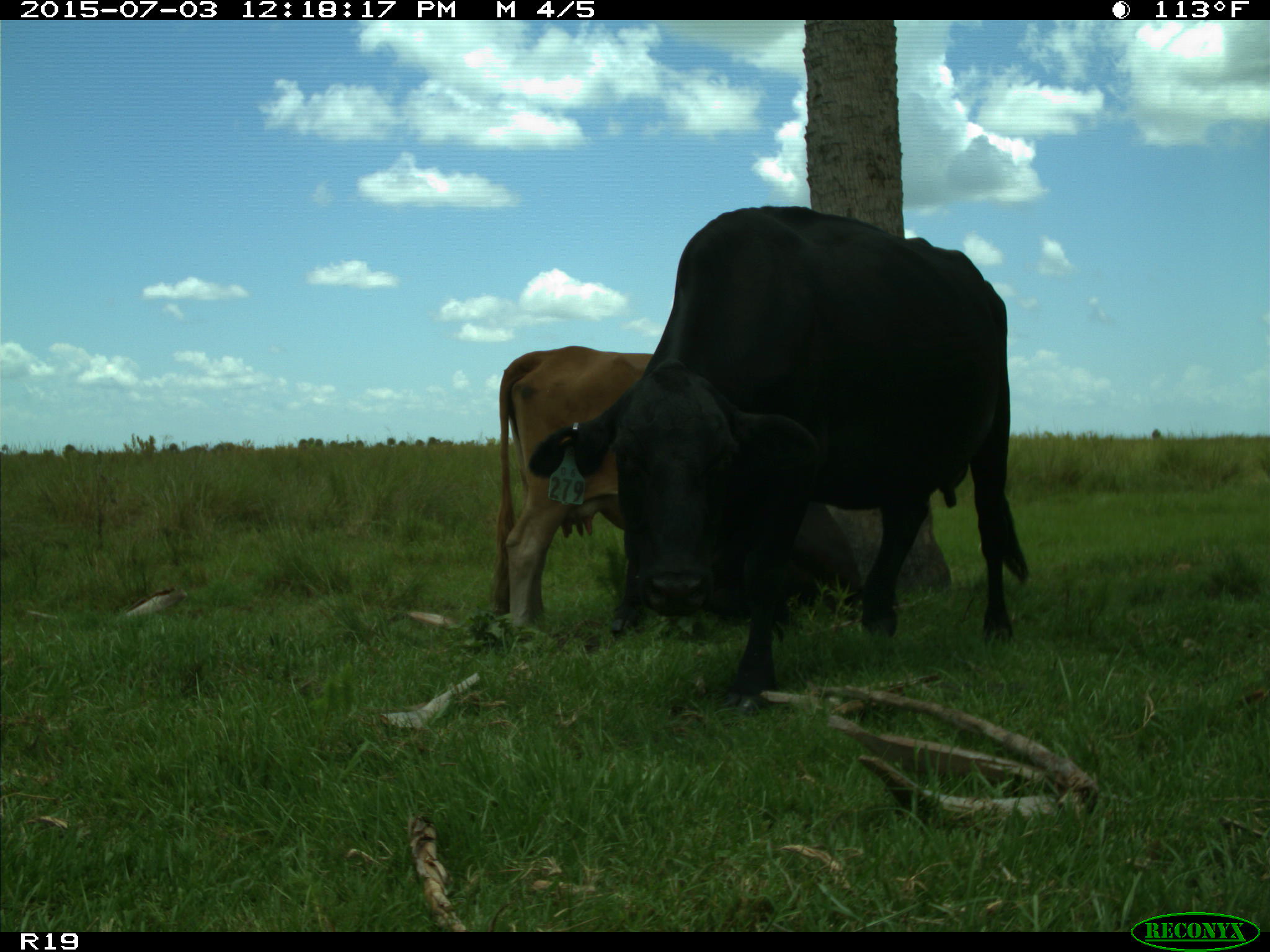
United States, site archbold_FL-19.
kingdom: Animalia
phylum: Chordata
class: Mammalia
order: Artiodactyla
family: Bovidae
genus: Bos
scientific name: Bos taurus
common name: domestic cow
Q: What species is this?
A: Bos taurus (domestic cow).